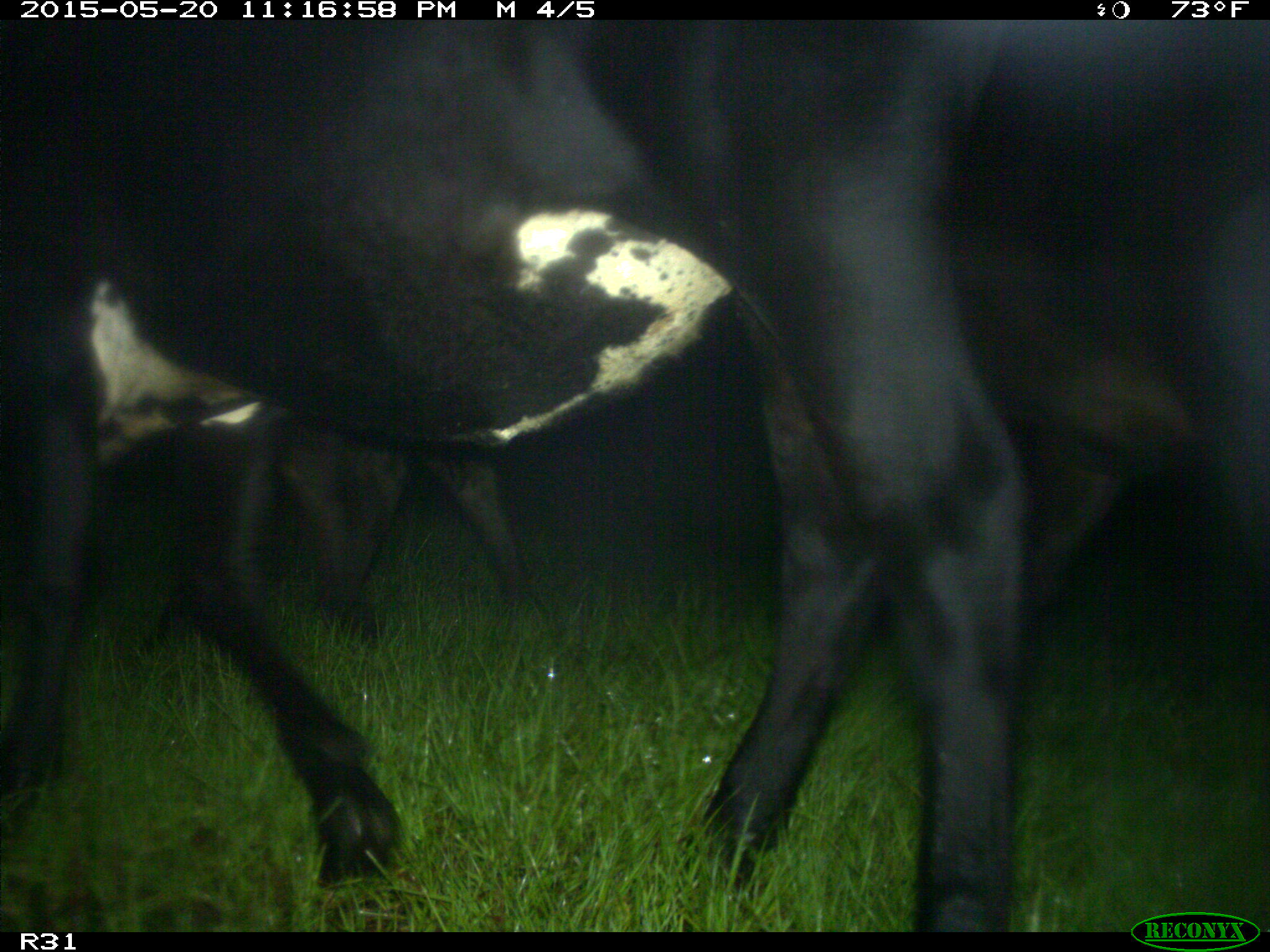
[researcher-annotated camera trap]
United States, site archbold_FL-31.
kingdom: Animalia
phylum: Chordata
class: Mammalia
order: Artiodactyla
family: Bovidae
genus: Bos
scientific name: Bos taurus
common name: domestic cow